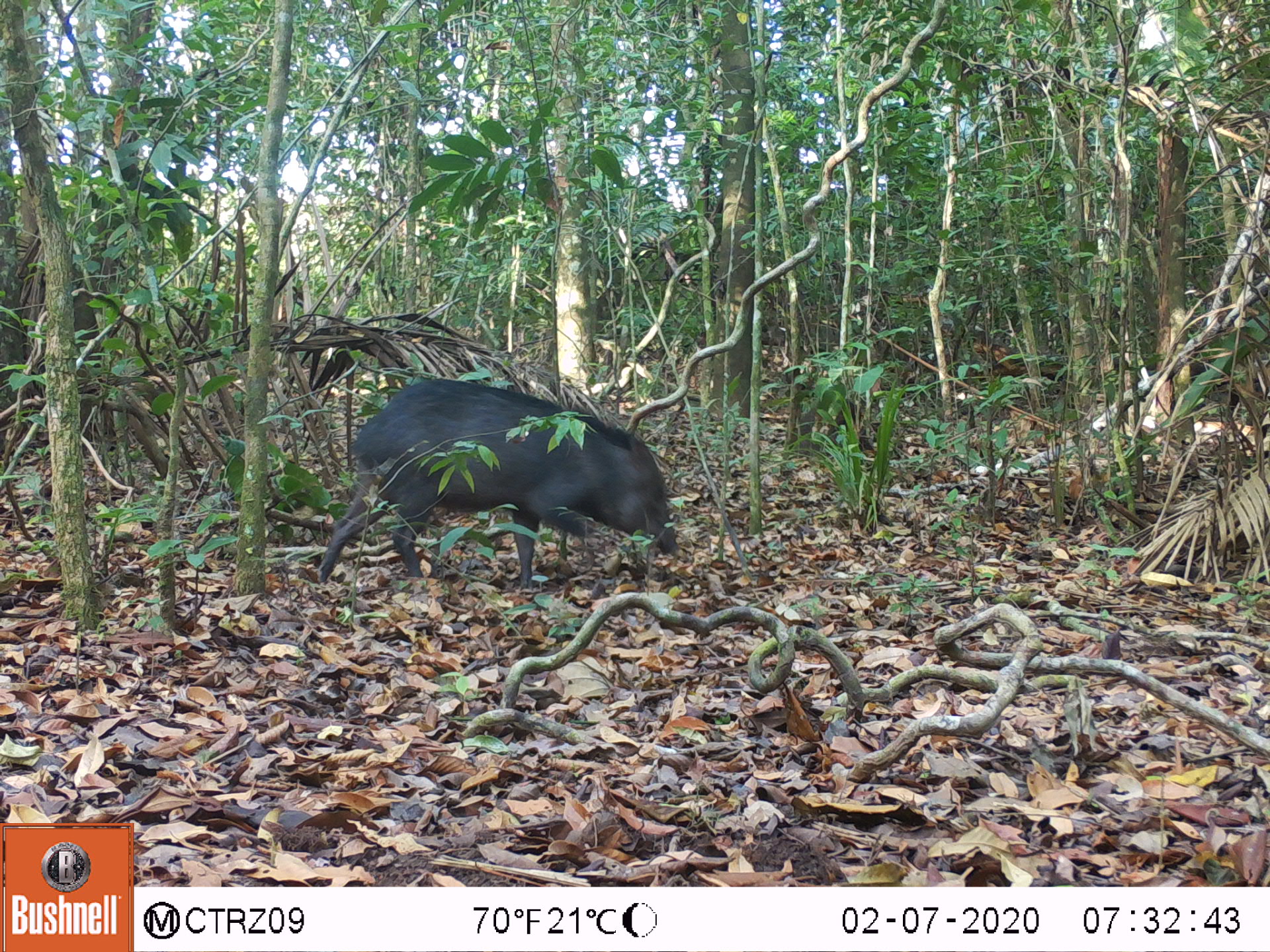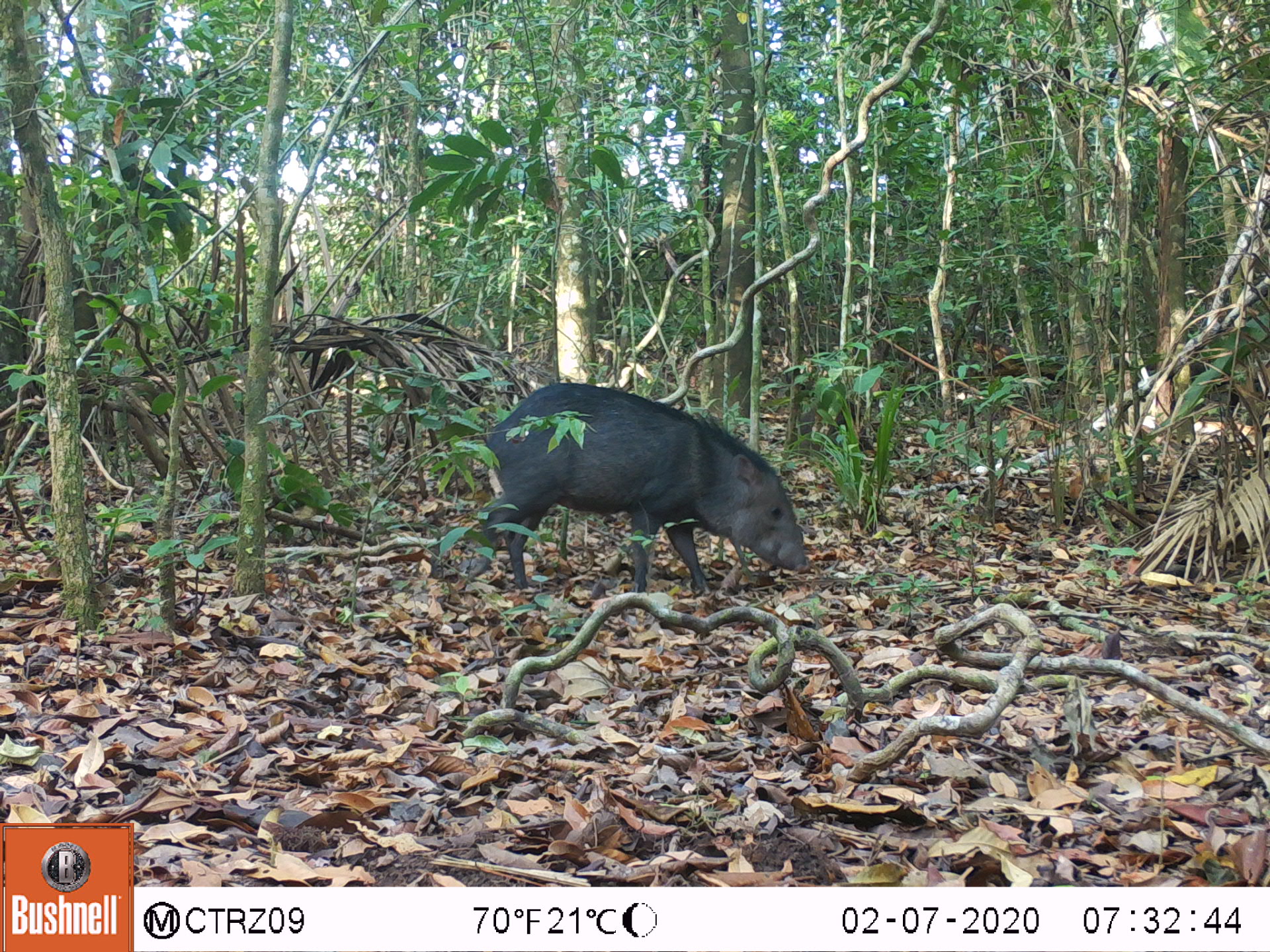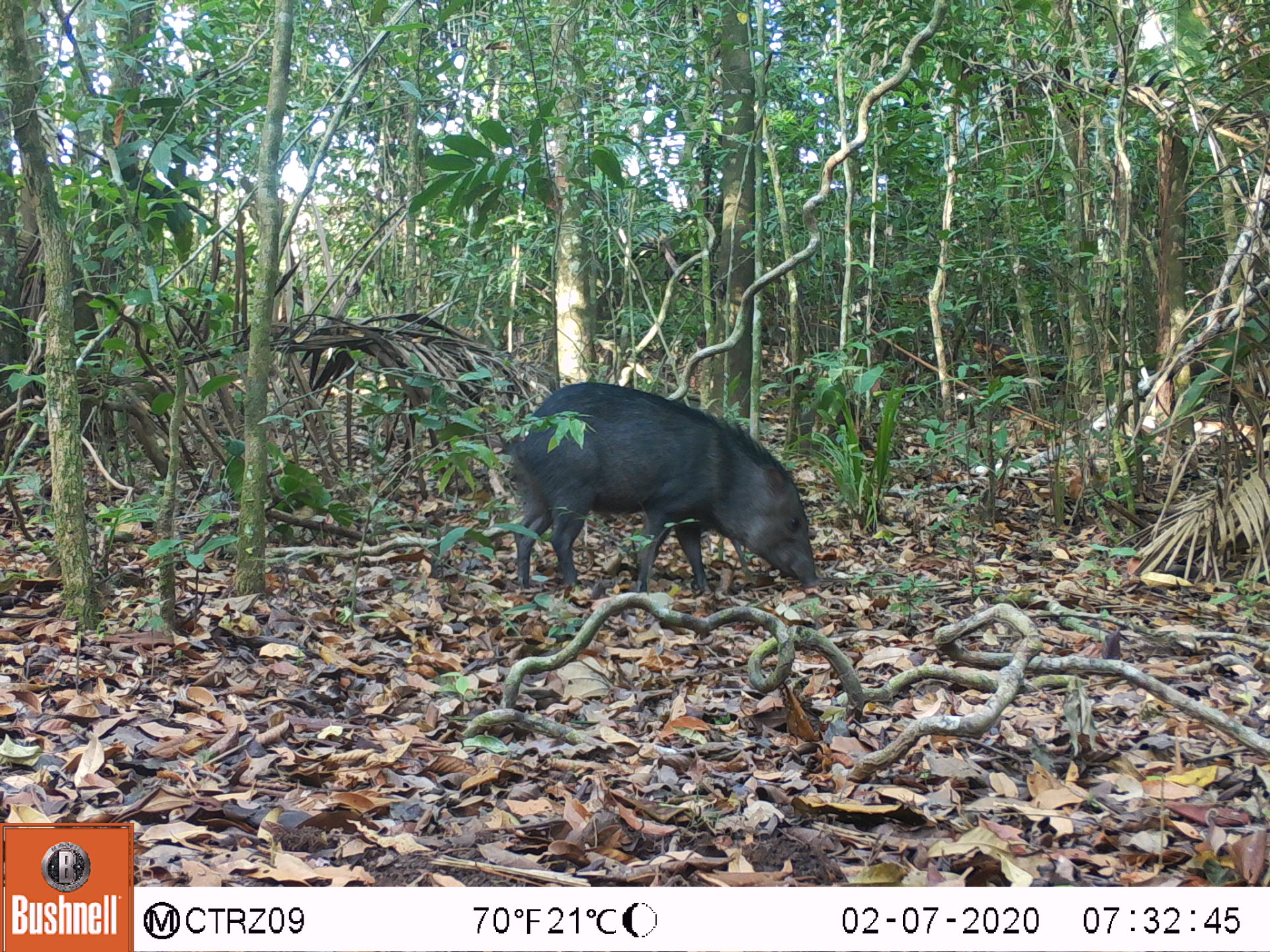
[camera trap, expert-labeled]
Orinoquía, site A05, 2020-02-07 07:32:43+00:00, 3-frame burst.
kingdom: Animalia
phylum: Chordata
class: Mammalia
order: Artiodactyla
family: Tayassuidae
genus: Pecari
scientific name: Pecari tajacu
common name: collared peccary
Collared peccary (Pecari tajacu).